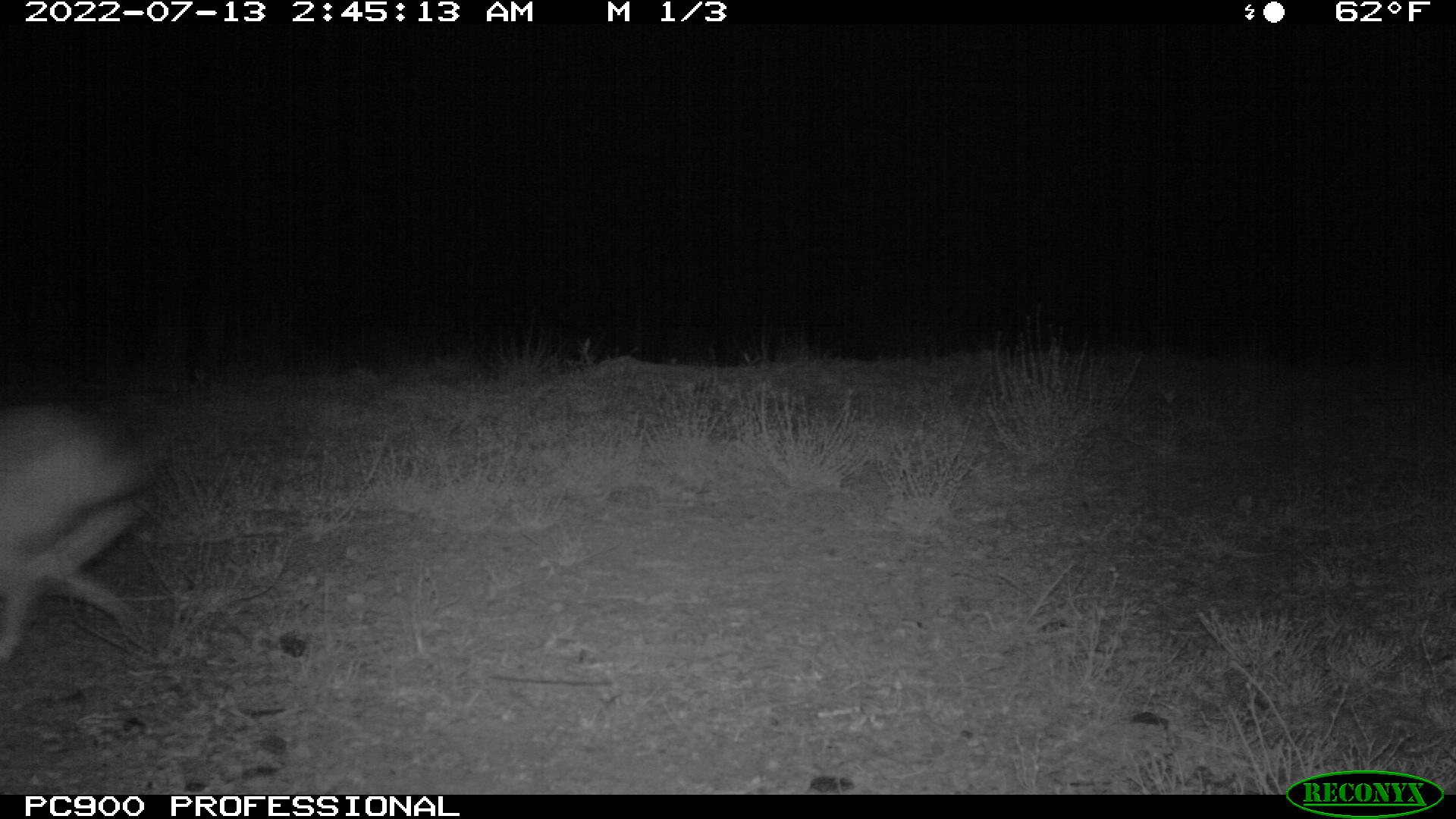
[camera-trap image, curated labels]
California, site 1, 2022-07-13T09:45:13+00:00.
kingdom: Animalia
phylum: Chordata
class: Mammalia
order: Lagomorpha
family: Leporidae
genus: Lepus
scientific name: Lepus californicus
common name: black-tailed jackrabbit